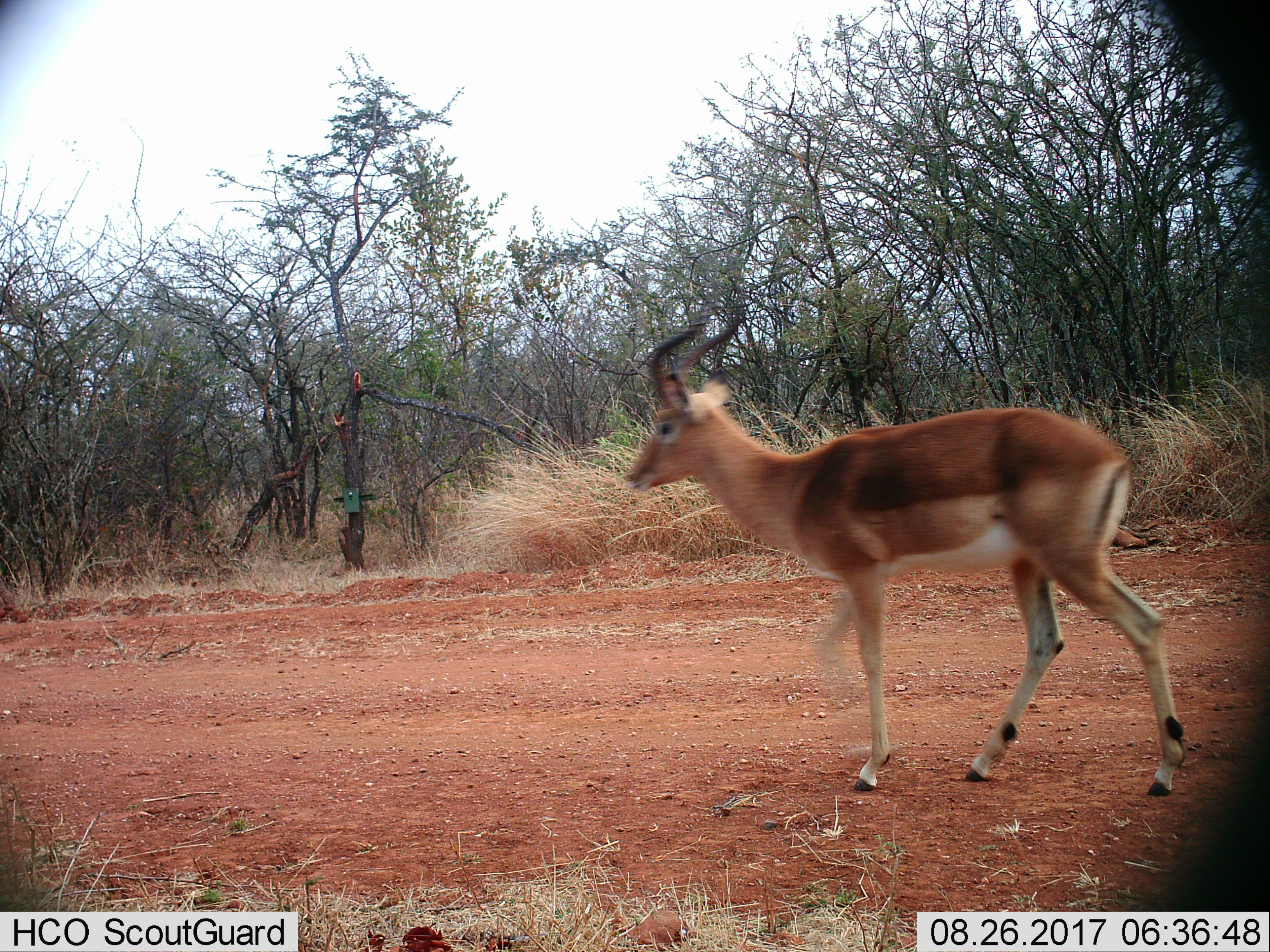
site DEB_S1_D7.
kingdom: Animalia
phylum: Chordata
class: Mammalia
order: Artiodactyla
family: Bovidae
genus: Aepyceros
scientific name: Aepyceros melampus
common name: impala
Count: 1.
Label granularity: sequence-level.